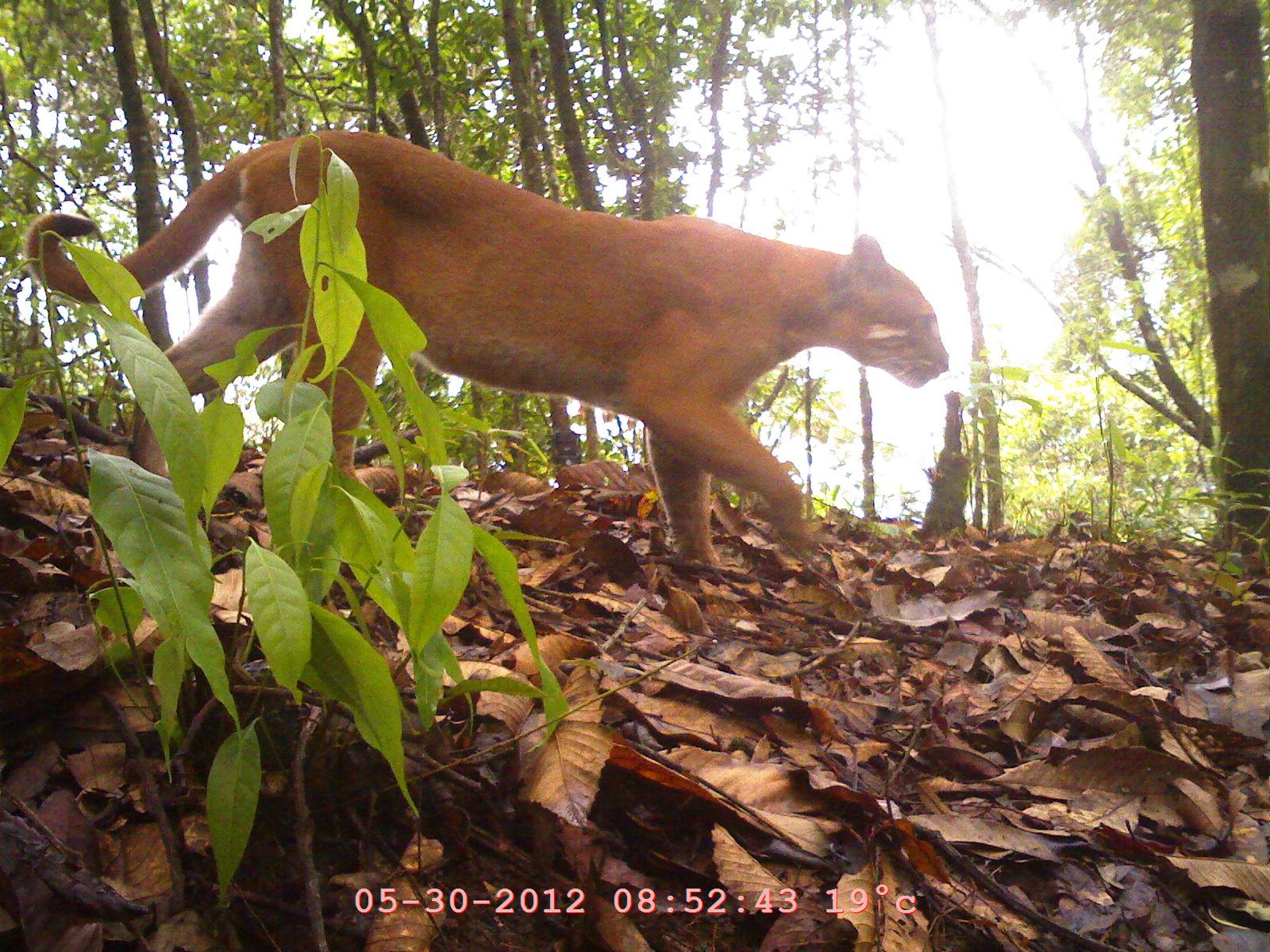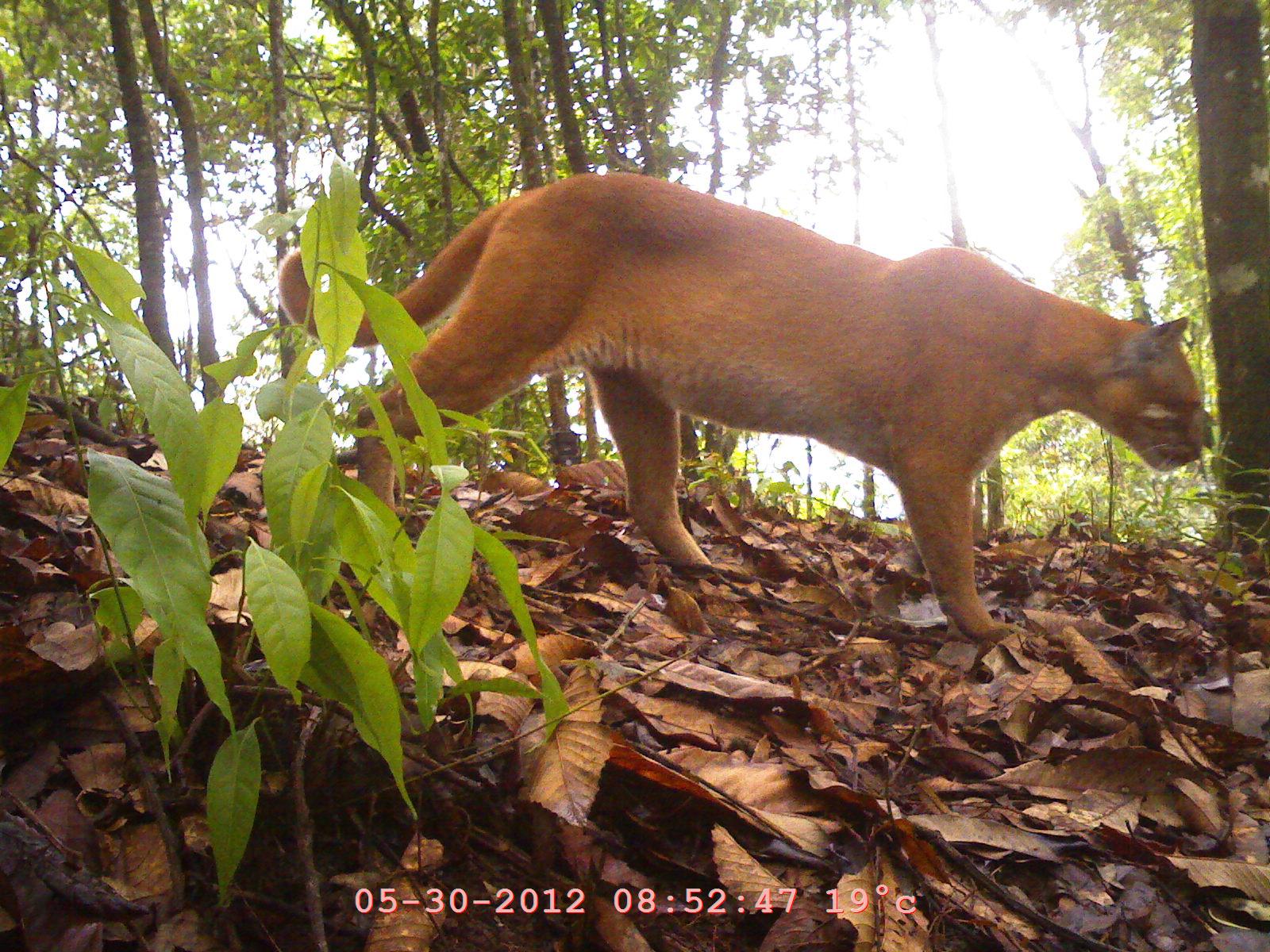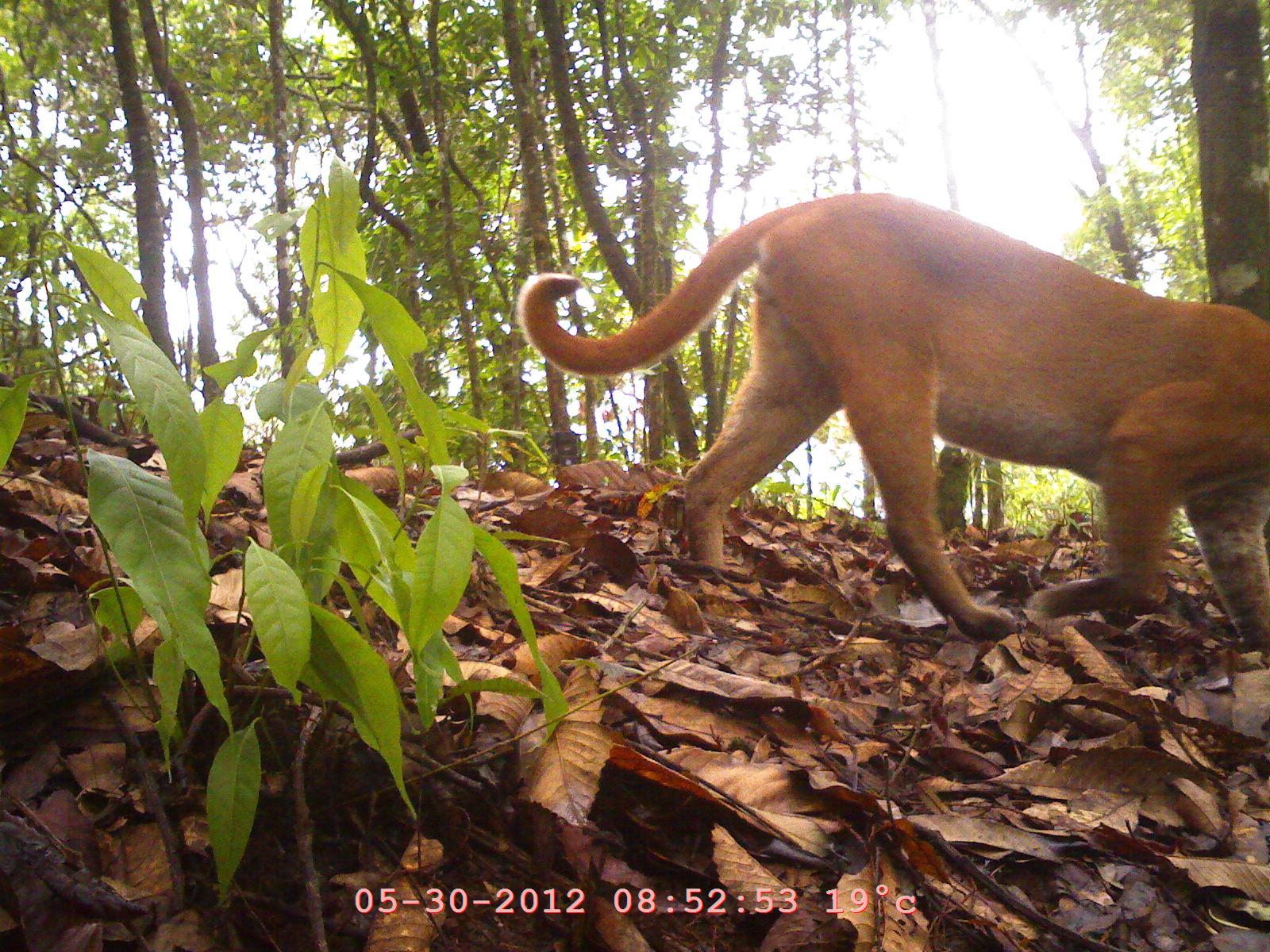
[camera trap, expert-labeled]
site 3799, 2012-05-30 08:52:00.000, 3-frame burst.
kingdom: Animalia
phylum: Chordata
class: Mammalia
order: Carnivora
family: Felidae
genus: Catopuma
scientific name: Catopuma temminckii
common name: asian golden cat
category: pardofelis temminckii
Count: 1.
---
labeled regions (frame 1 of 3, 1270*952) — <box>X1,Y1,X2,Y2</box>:
pardofelis temminckii: <box>23,126,951,592</box>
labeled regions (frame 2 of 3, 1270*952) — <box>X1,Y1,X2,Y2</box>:
pardofelis temminckii: <box>276,173,1206,642</box>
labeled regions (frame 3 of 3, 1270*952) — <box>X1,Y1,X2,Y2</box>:
pardofelis temminckii: <box>515,192,1269,653</box>